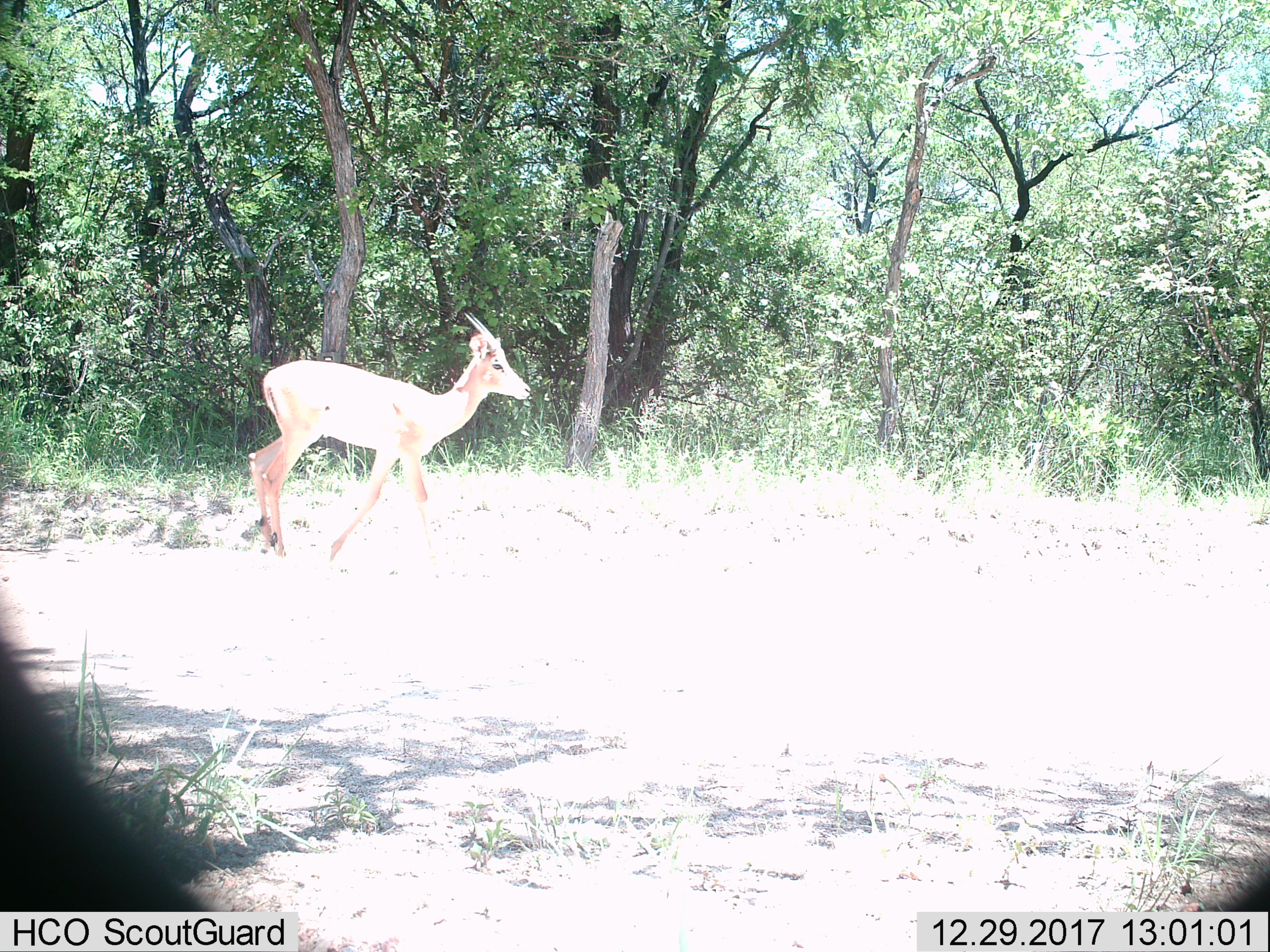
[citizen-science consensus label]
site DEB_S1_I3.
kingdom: Animalia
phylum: Chordata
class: Mammalia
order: Artiodactyla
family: Bovidae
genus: Aepyceros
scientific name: Aepyceros melampus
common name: impala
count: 1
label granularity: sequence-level